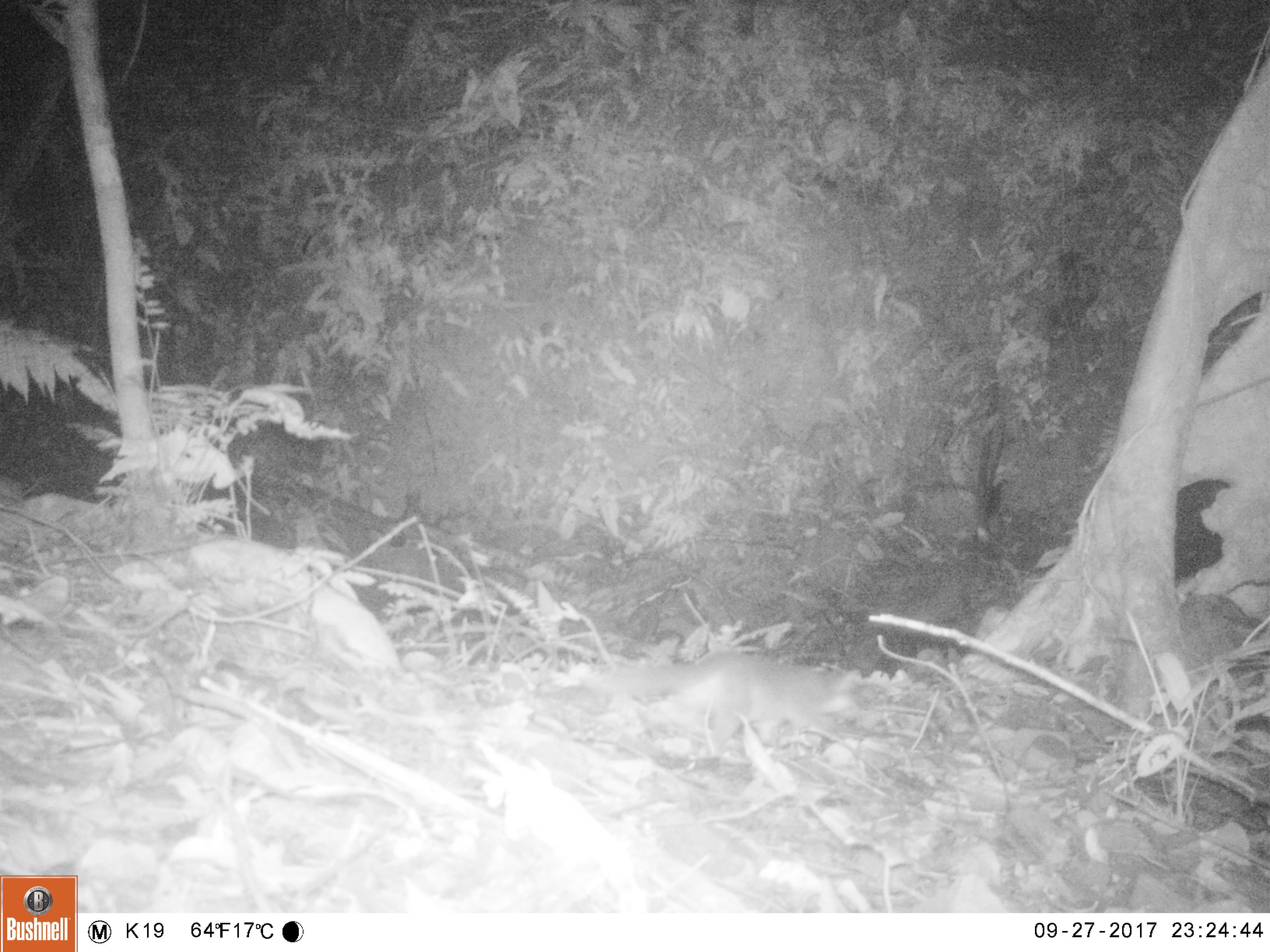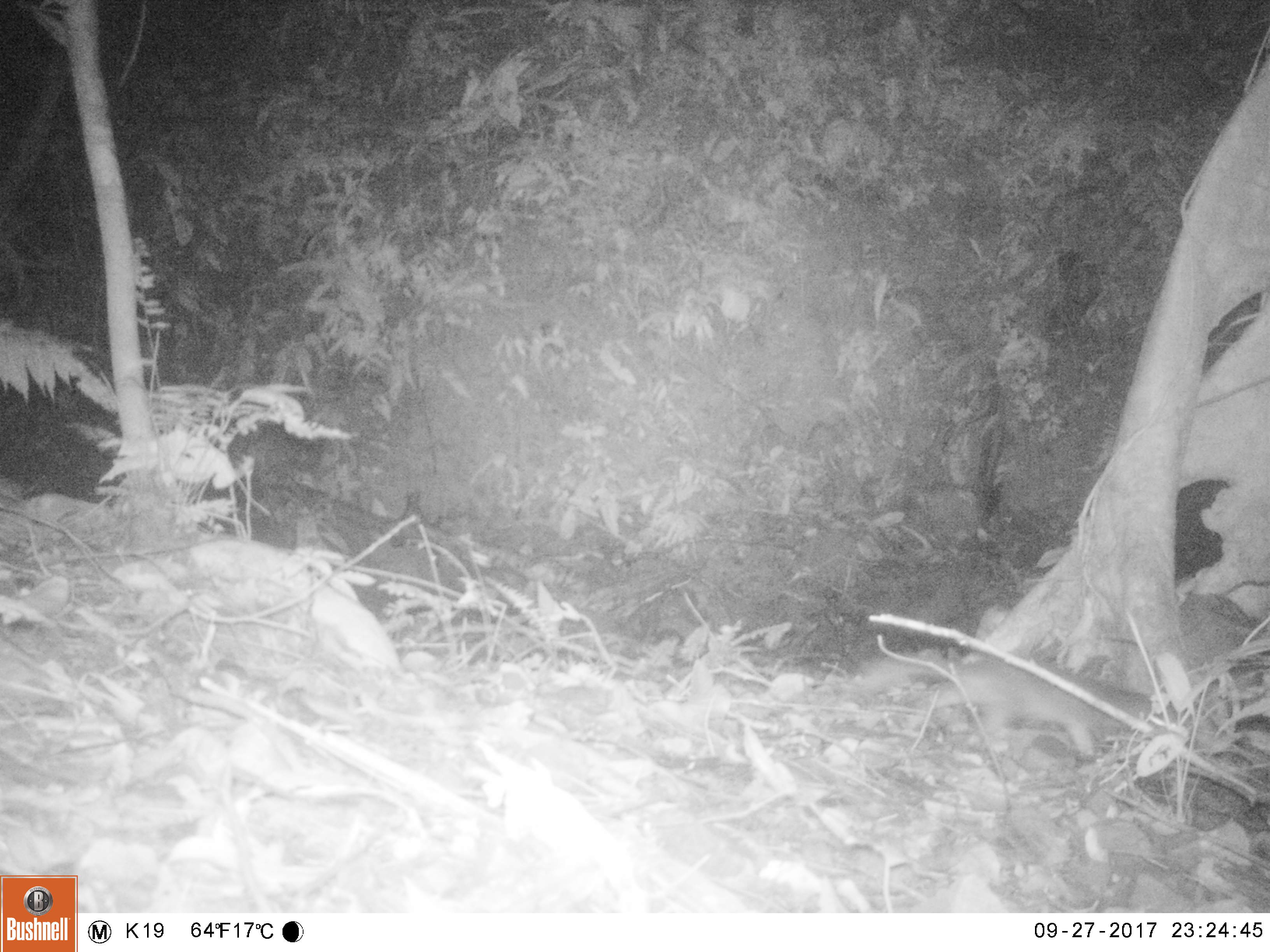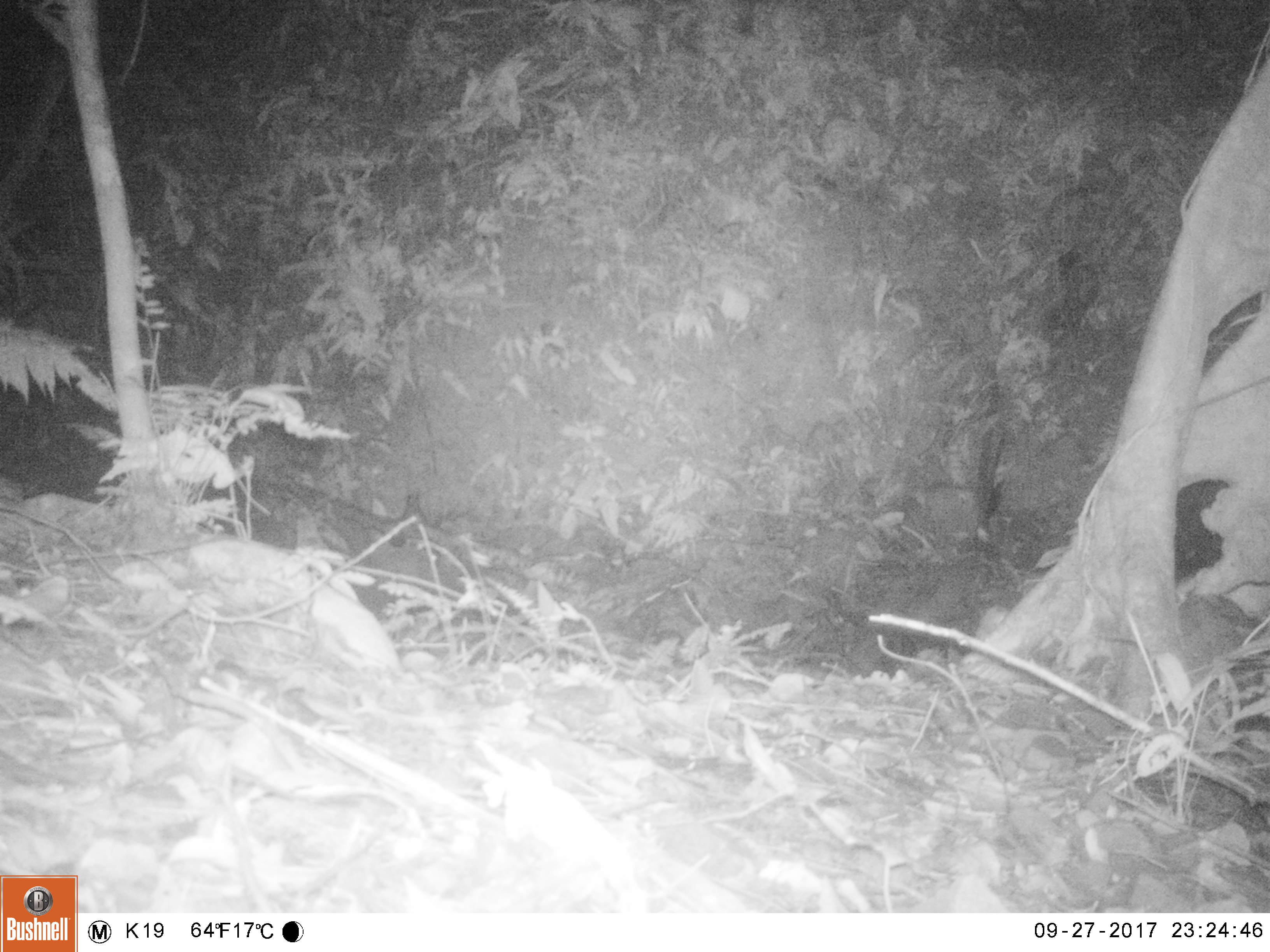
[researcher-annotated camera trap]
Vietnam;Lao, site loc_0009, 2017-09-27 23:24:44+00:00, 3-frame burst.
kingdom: Animalia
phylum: Chordata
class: Mammalia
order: Carnivora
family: Mustelidae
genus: Melogale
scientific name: Melogale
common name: ferret badger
Ferret badger (Melogale). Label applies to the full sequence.